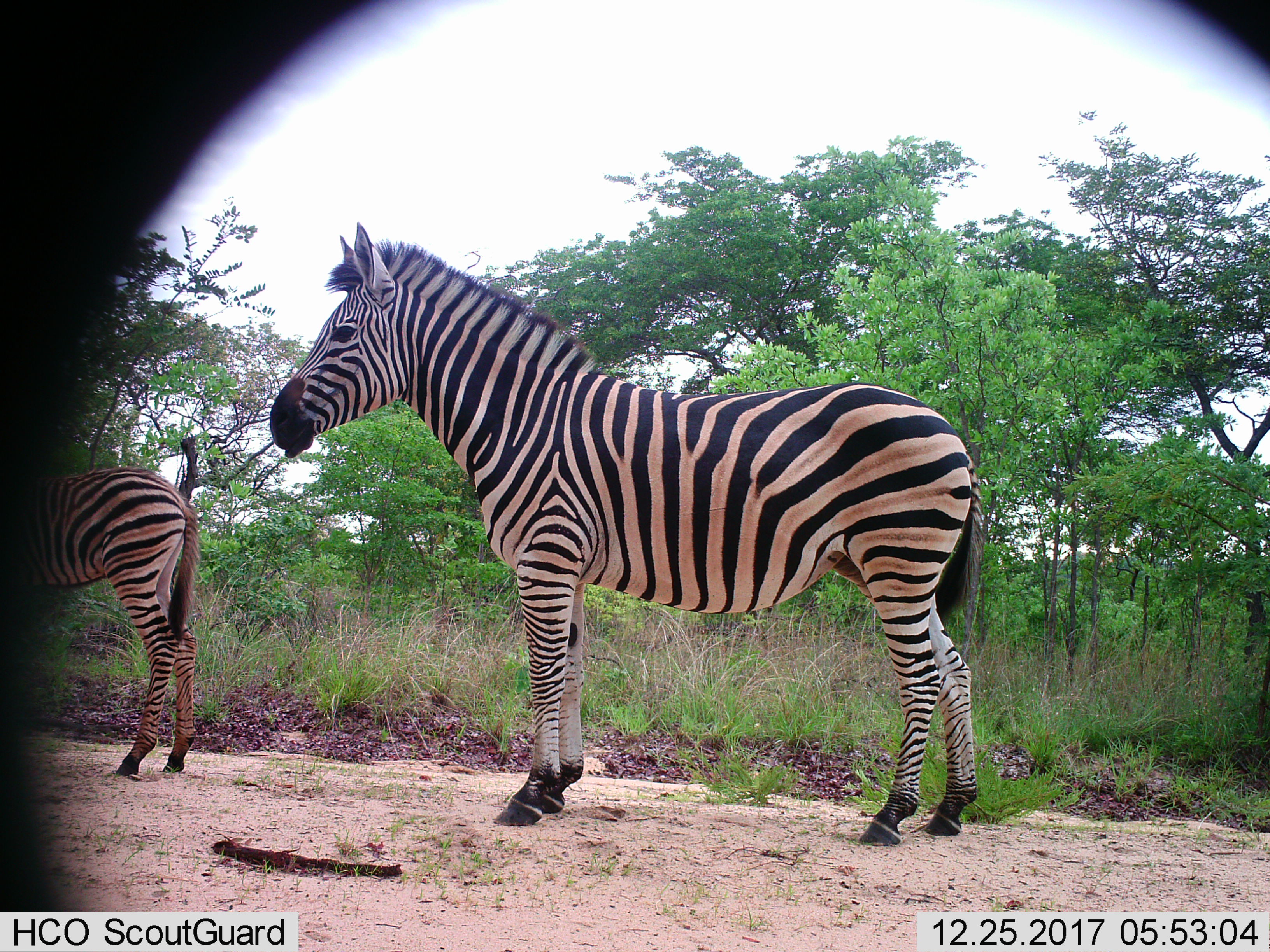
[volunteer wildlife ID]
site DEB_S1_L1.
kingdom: Animalia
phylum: Chordata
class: Mammalia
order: Perissodactyla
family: Equidae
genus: Equus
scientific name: Equus quagga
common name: plains zebra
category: zebraplains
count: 2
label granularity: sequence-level